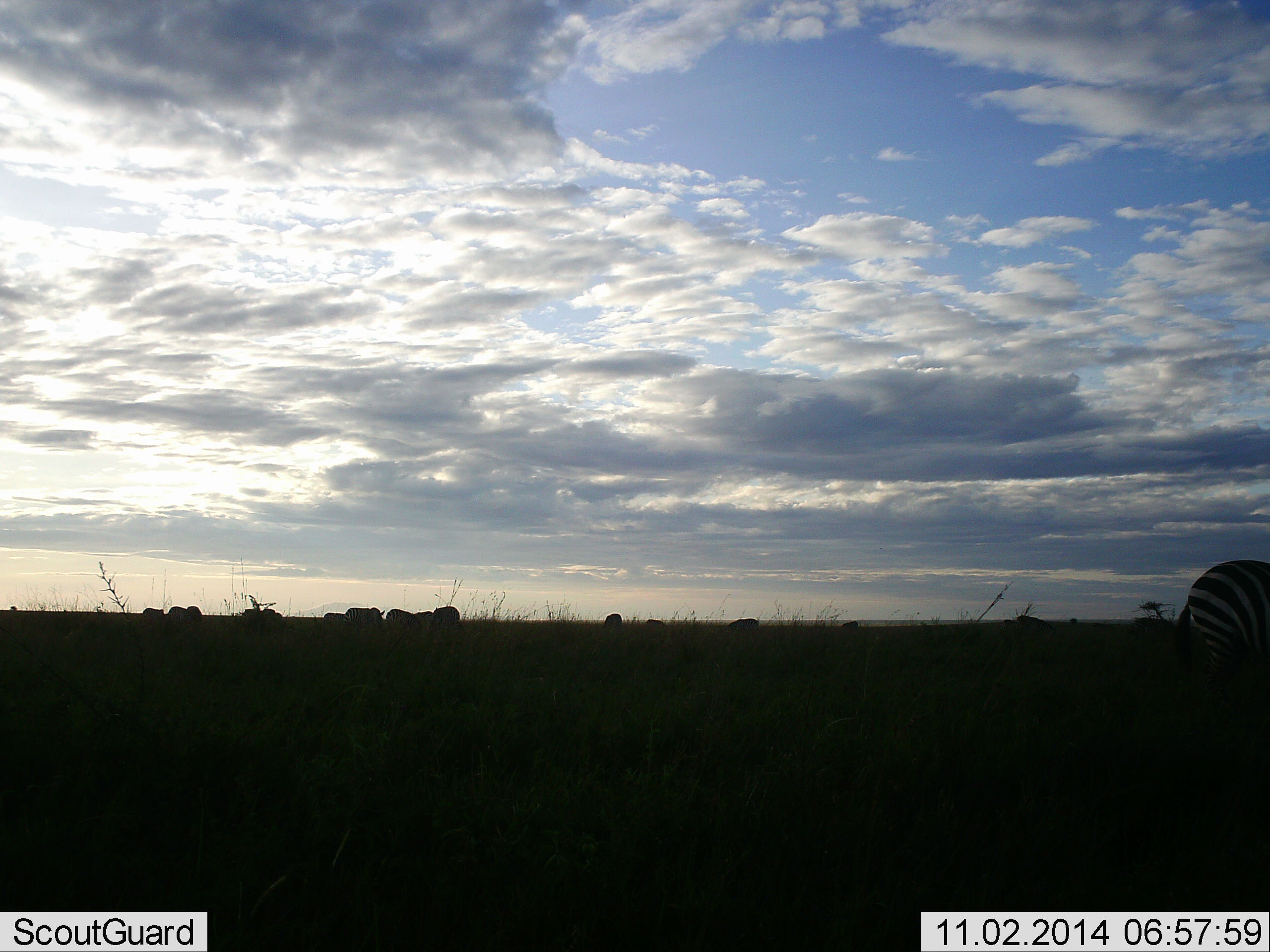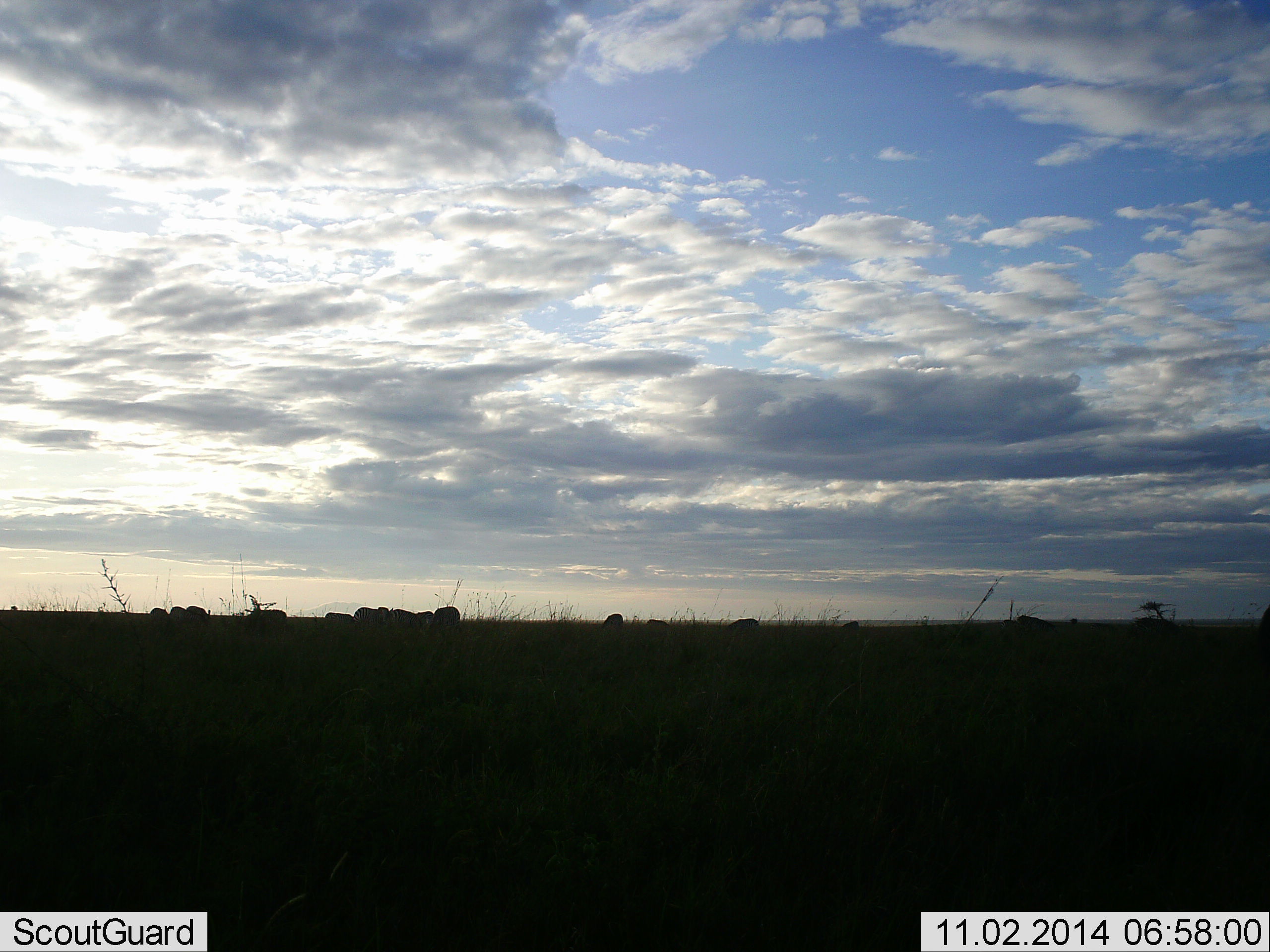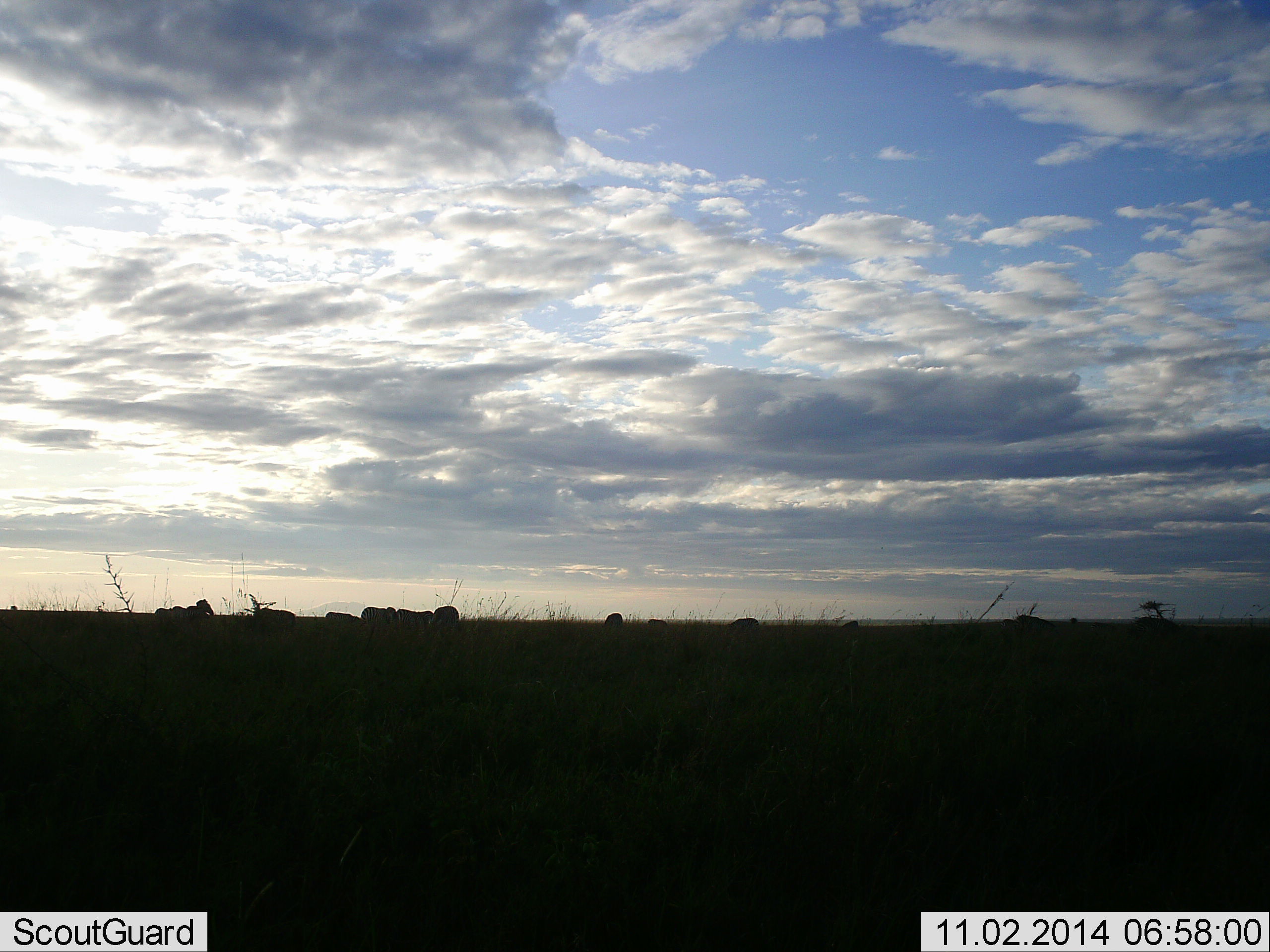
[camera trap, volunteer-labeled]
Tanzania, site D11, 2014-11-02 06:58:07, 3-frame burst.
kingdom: Animalia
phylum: Chordata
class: Mammalia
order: Perissodactyla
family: Equidae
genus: Equus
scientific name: Equus quagga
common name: plains zebra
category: zebra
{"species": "zebra (plains zebra) (Equus quagga)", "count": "1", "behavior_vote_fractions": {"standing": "9%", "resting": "9%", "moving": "91%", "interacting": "9%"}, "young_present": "0%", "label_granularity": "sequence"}